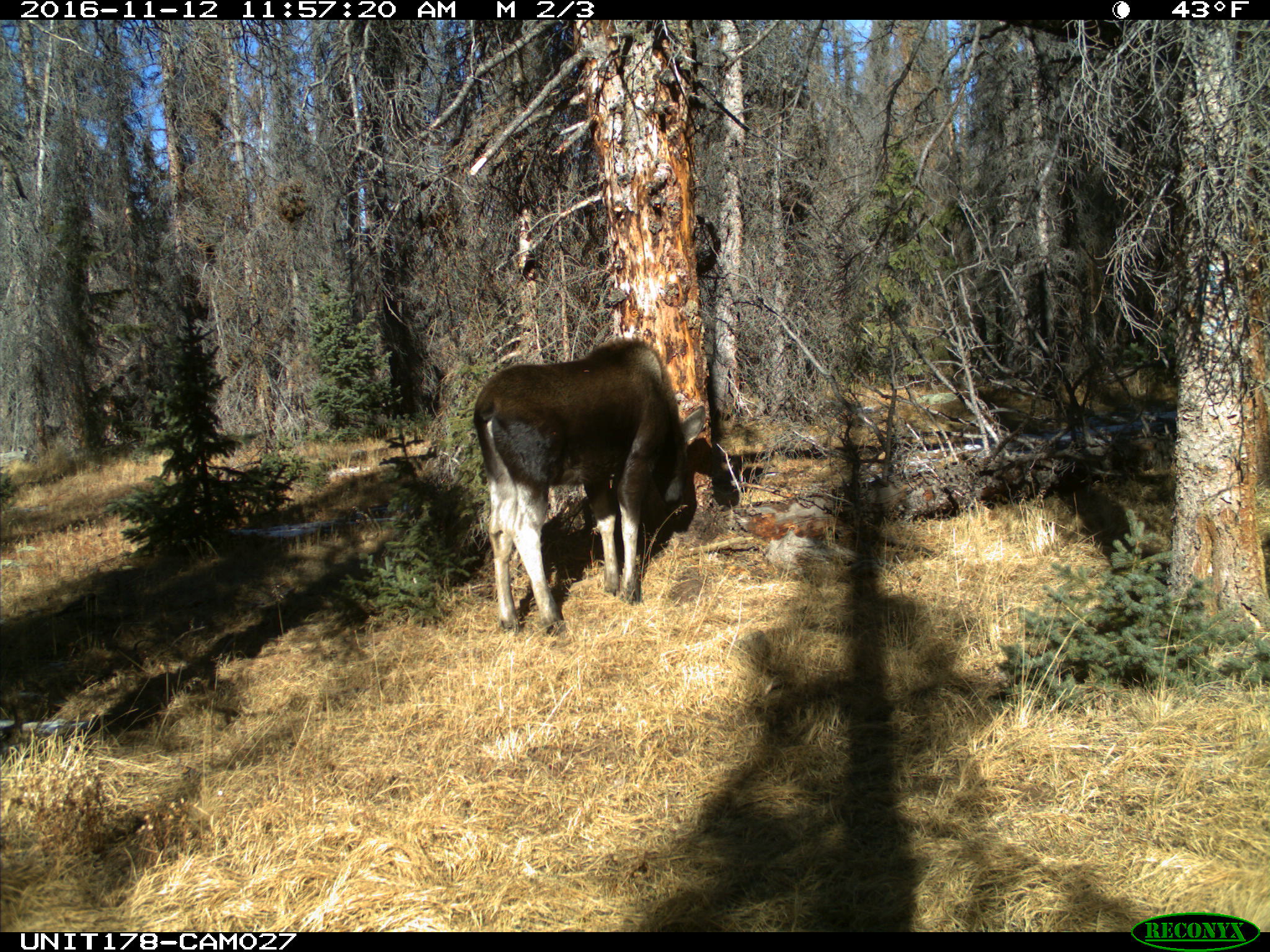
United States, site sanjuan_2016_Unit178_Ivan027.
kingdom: Animalia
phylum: Chordata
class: Mammalia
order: Artiodactyla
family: Cervidae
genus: Alces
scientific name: Alces alces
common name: moose